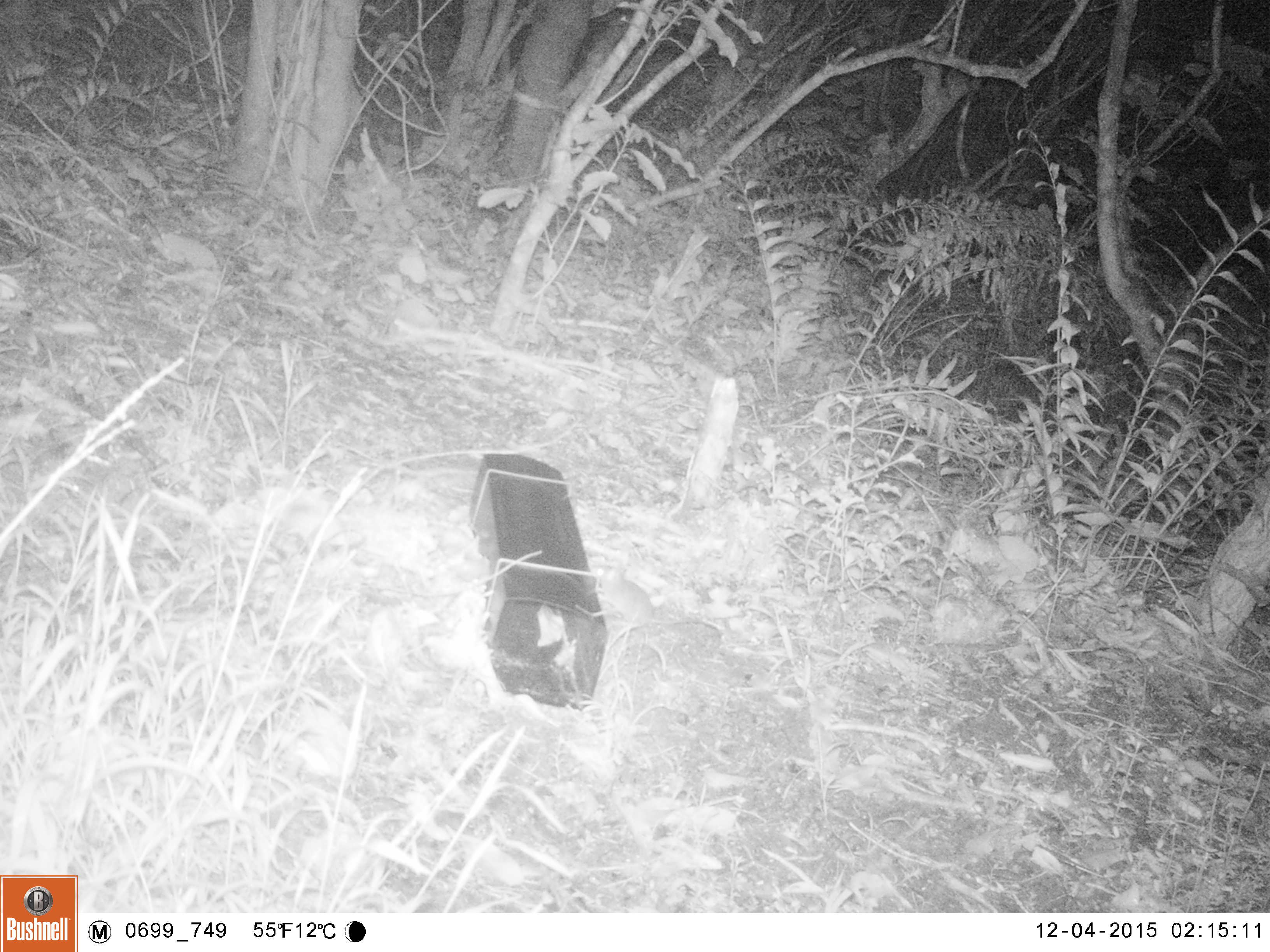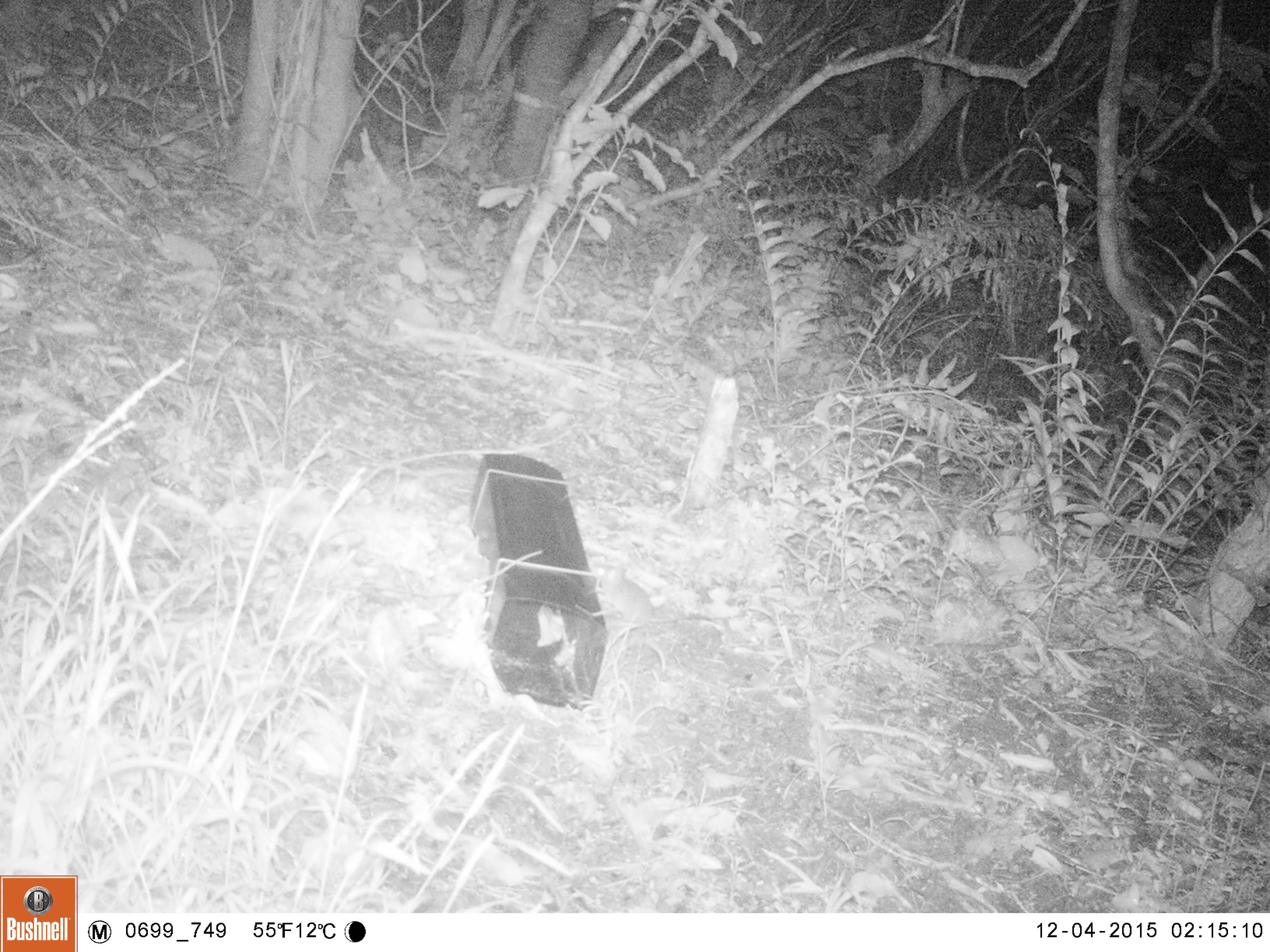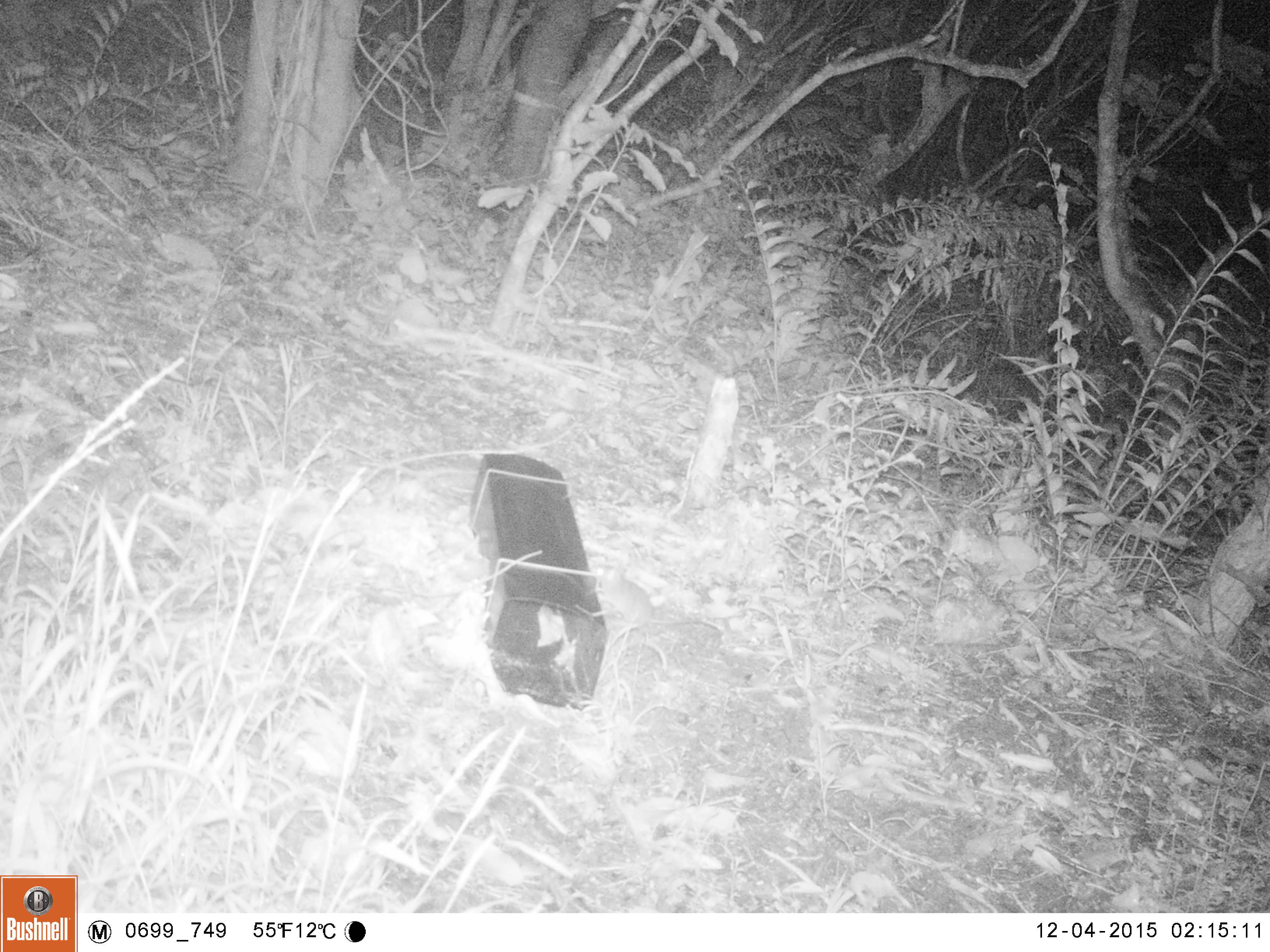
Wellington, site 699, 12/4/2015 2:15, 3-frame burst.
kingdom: Animalia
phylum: Chordata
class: Mammalia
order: Rodentia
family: Muridae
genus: Rattus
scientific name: Rattus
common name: rat